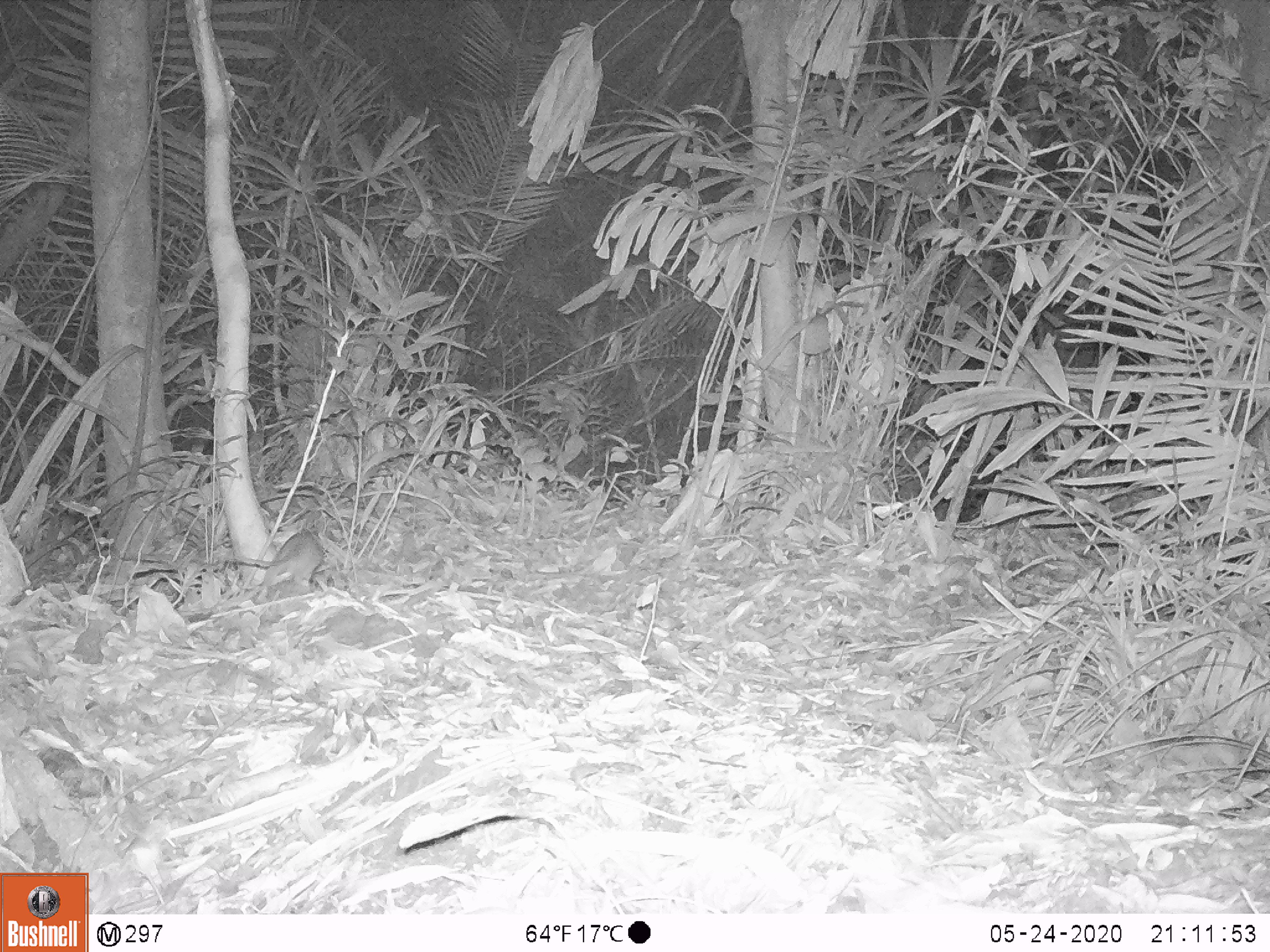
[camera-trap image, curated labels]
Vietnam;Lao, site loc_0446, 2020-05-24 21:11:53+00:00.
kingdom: Animalia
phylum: Chordata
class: Mammalia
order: Rodentia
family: Muridae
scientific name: Muridae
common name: old-world mice and rats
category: unidentified murid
Unidentified murid (old-world mice and rats) (Muridae). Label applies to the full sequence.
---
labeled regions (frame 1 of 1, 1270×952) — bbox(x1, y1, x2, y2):
unidentified murid: bbox(233, 527, 322, 596)